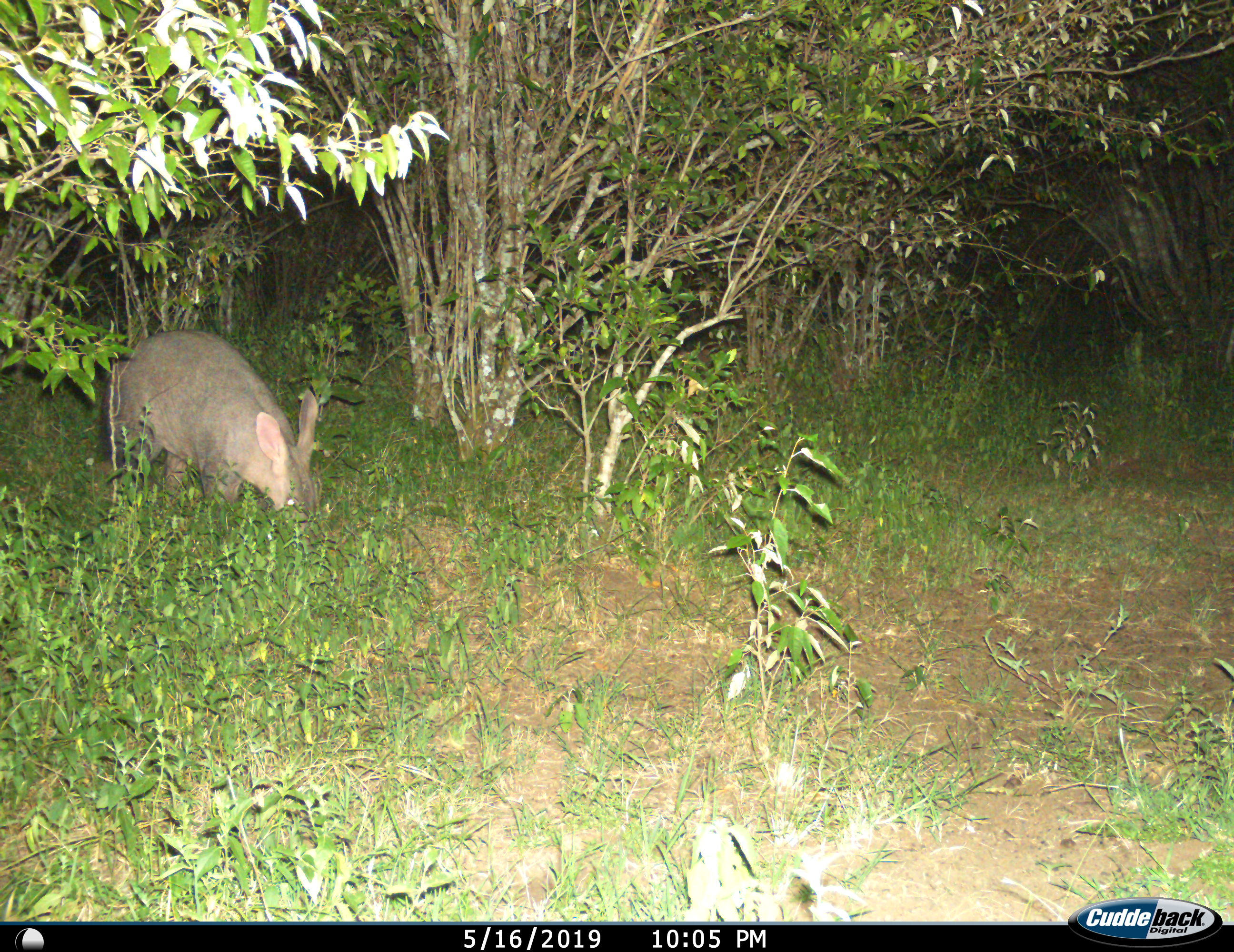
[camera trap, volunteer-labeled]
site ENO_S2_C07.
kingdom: Animalia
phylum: Chordata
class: Mammalia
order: Tubulidentata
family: Orycteropodidae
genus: Orycteropus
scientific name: Orycteropus afer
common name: aardvark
Aardvark (Orycteropus afer), count 1. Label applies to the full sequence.